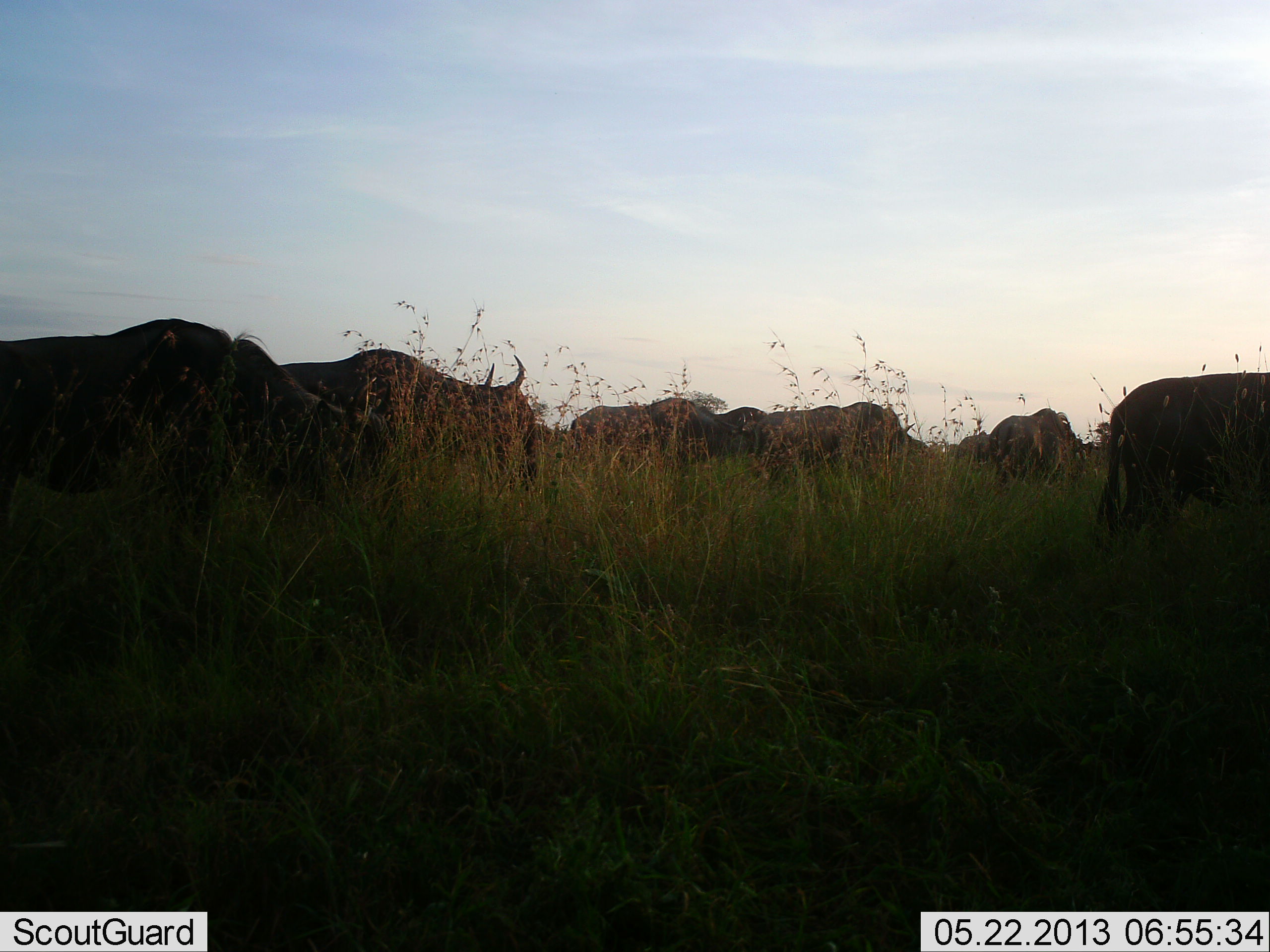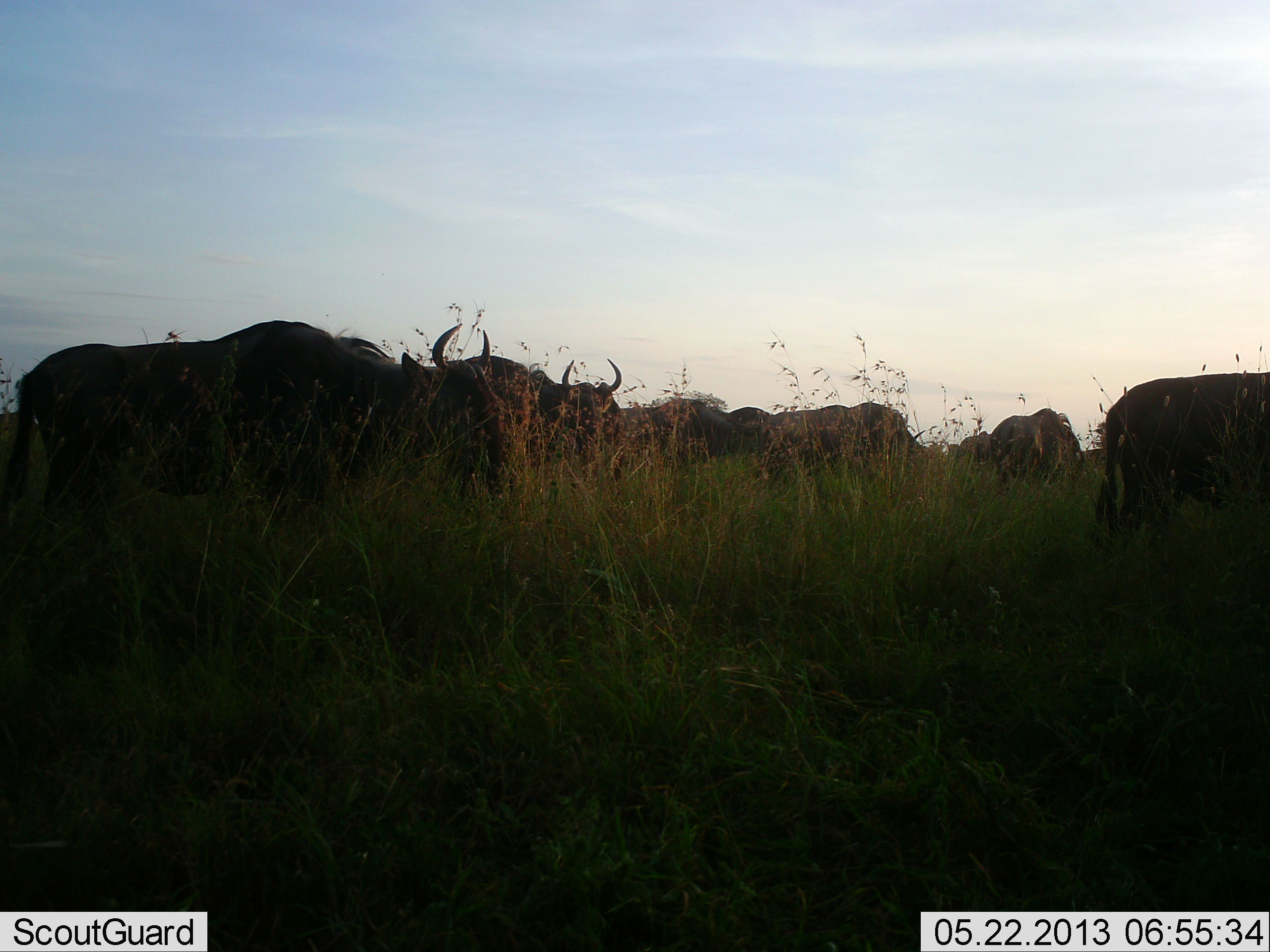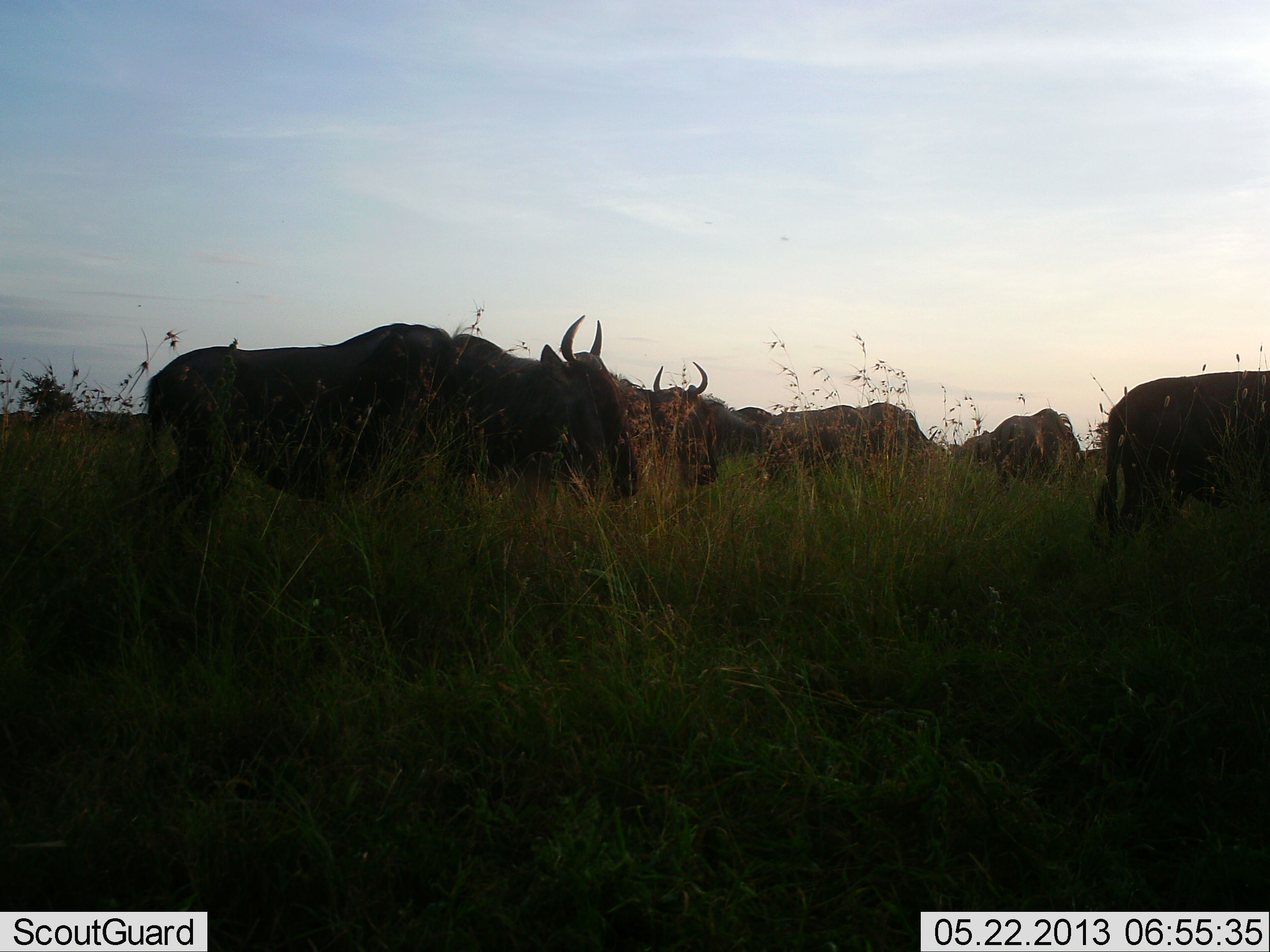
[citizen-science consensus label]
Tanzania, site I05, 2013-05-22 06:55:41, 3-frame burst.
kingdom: Animalia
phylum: Chordata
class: Mammalia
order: Artiodactyla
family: Bovidae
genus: Connochaetes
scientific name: Connochaetes taurinus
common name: blue wildebeest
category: wildebeest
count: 8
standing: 52%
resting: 0%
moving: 81%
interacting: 0%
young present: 0%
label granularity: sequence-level